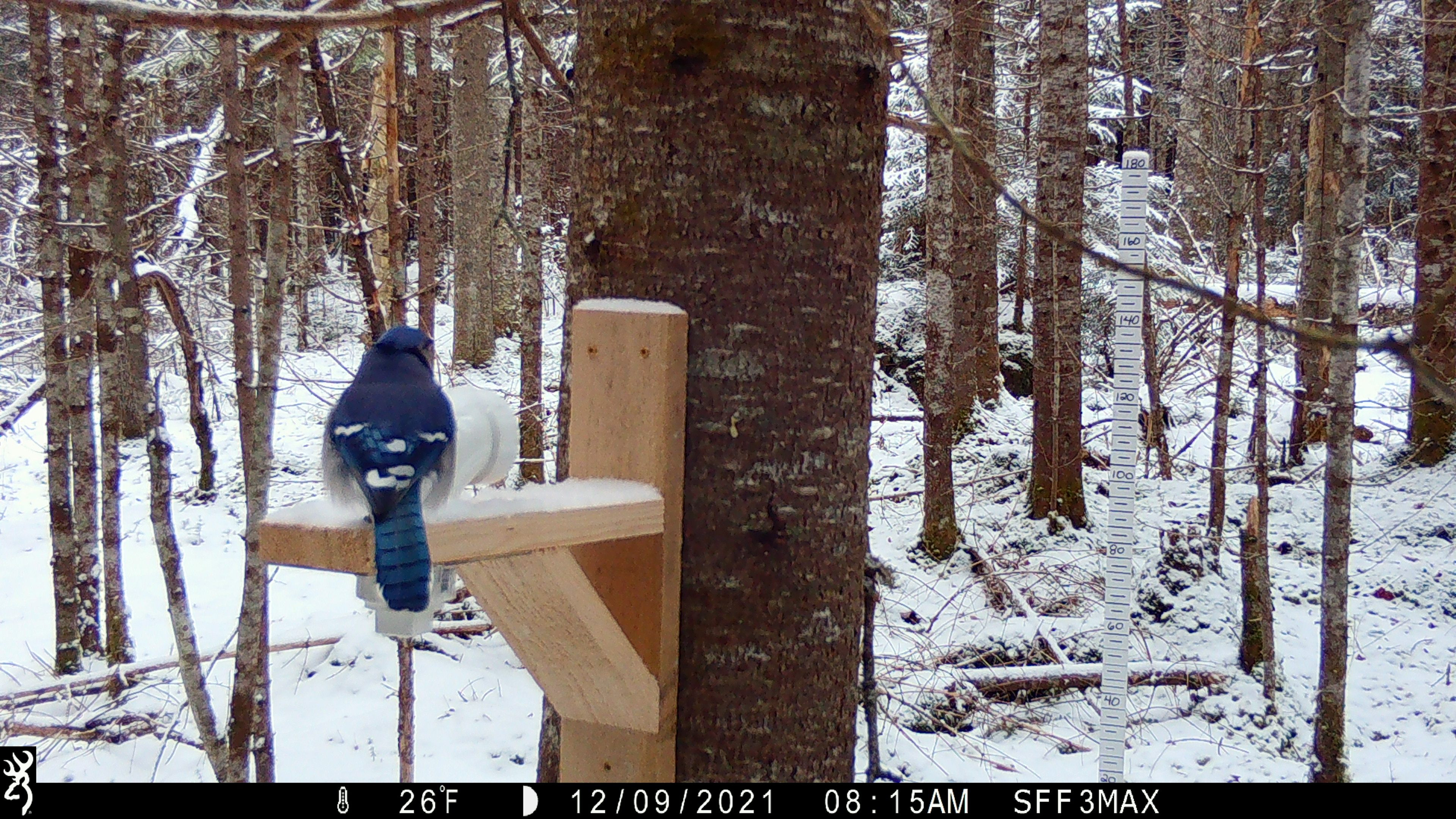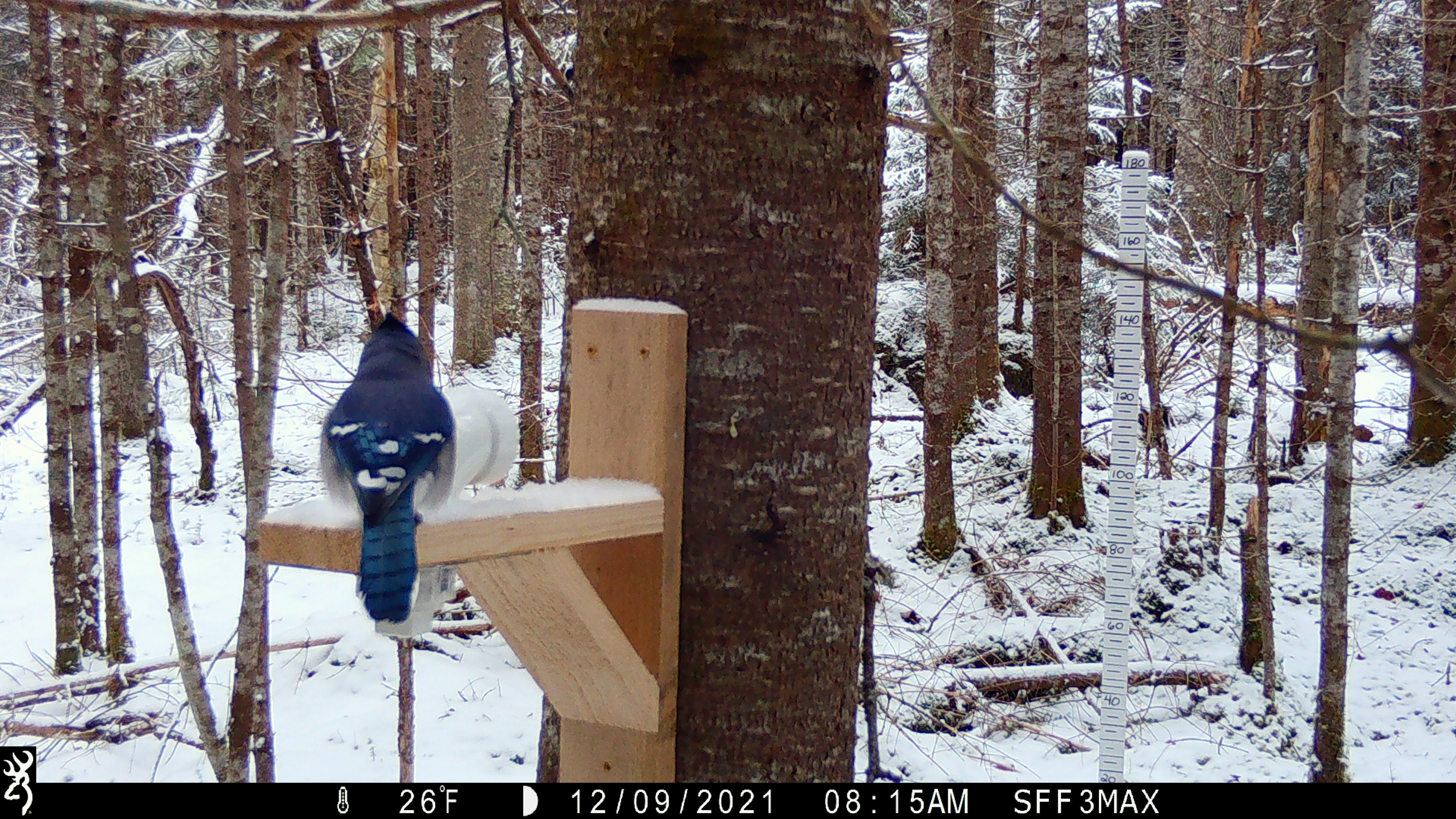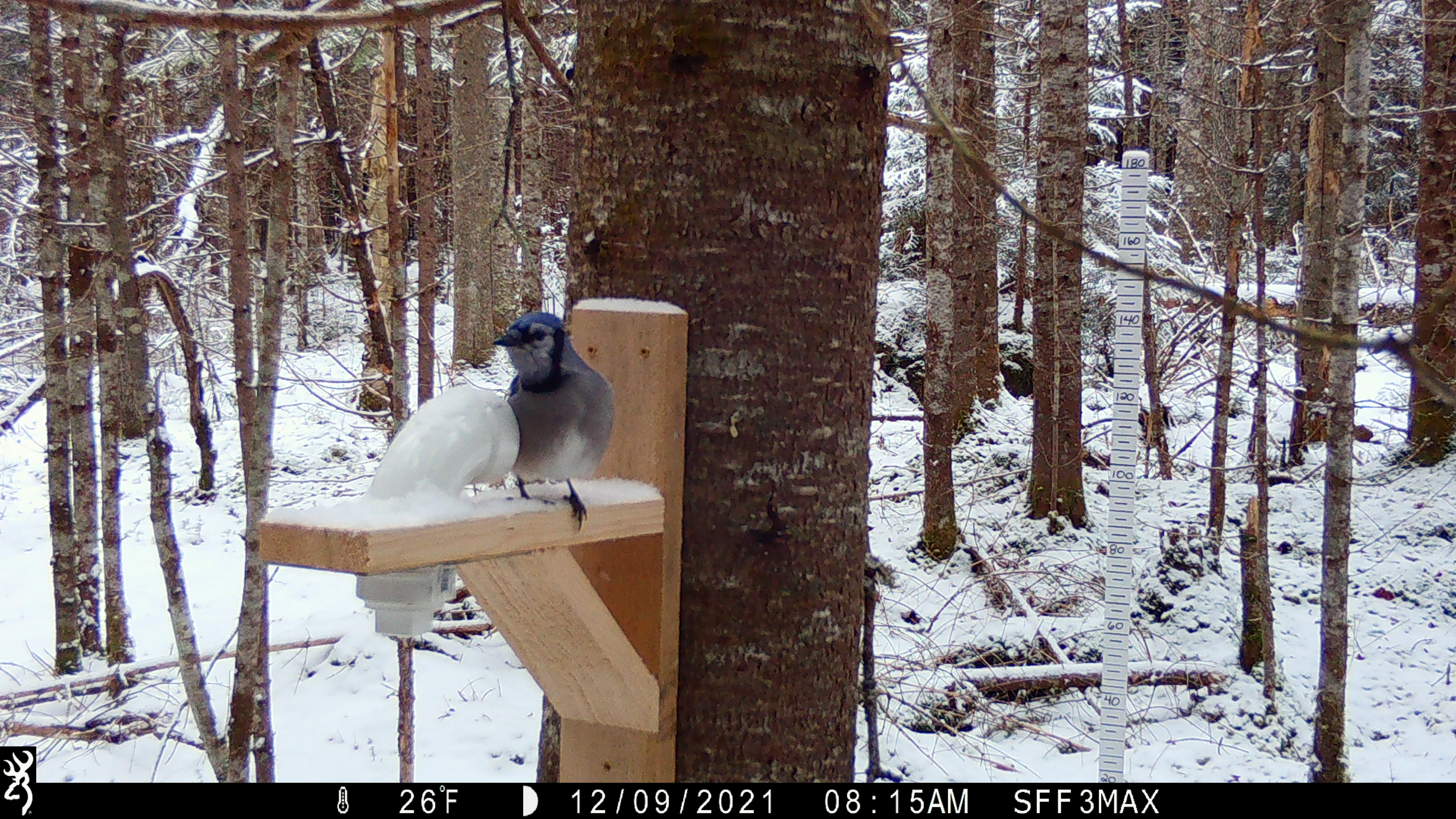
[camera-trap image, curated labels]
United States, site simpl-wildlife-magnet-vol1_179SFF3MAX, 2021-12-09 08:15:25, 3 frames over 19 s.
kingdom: Animalia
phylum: Chordata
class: Aves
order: Passeriformes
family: Corvidae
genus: Cyanocitta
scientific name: Cyanocitta cristata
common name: blue jay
Blue jay (Cyanocitta cristata).